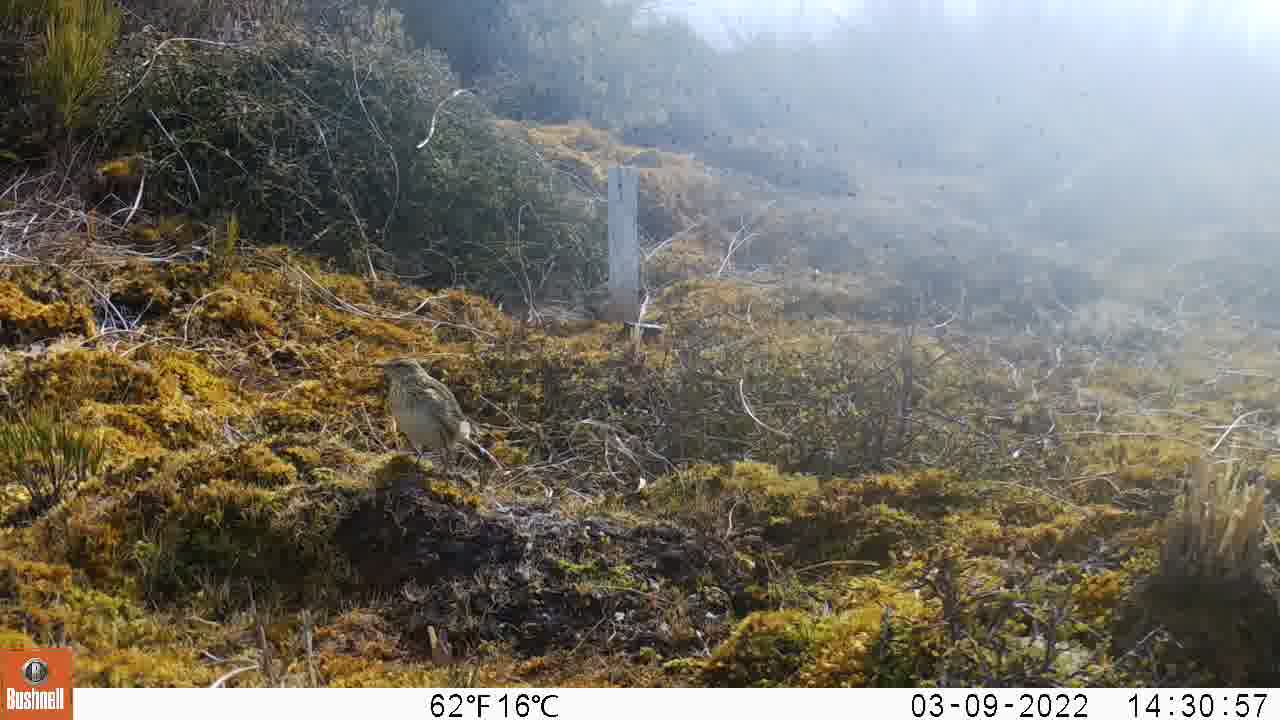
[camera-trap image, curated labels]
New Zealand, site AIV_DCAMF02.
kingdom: Animalia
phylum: Chordata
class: Aves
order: Passeriformes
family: Motacillidae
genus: Anthus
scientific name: Anthus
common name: pipit